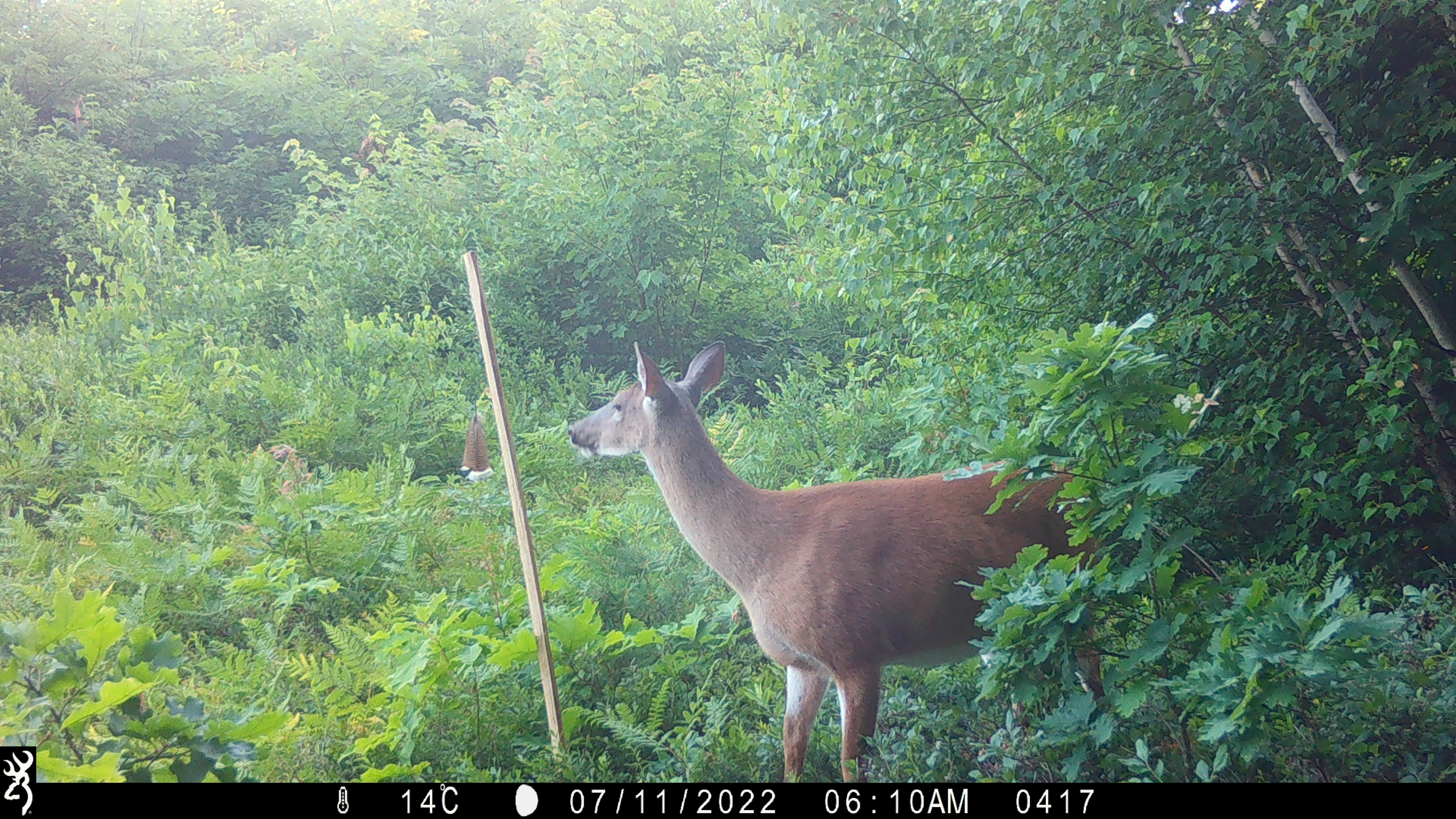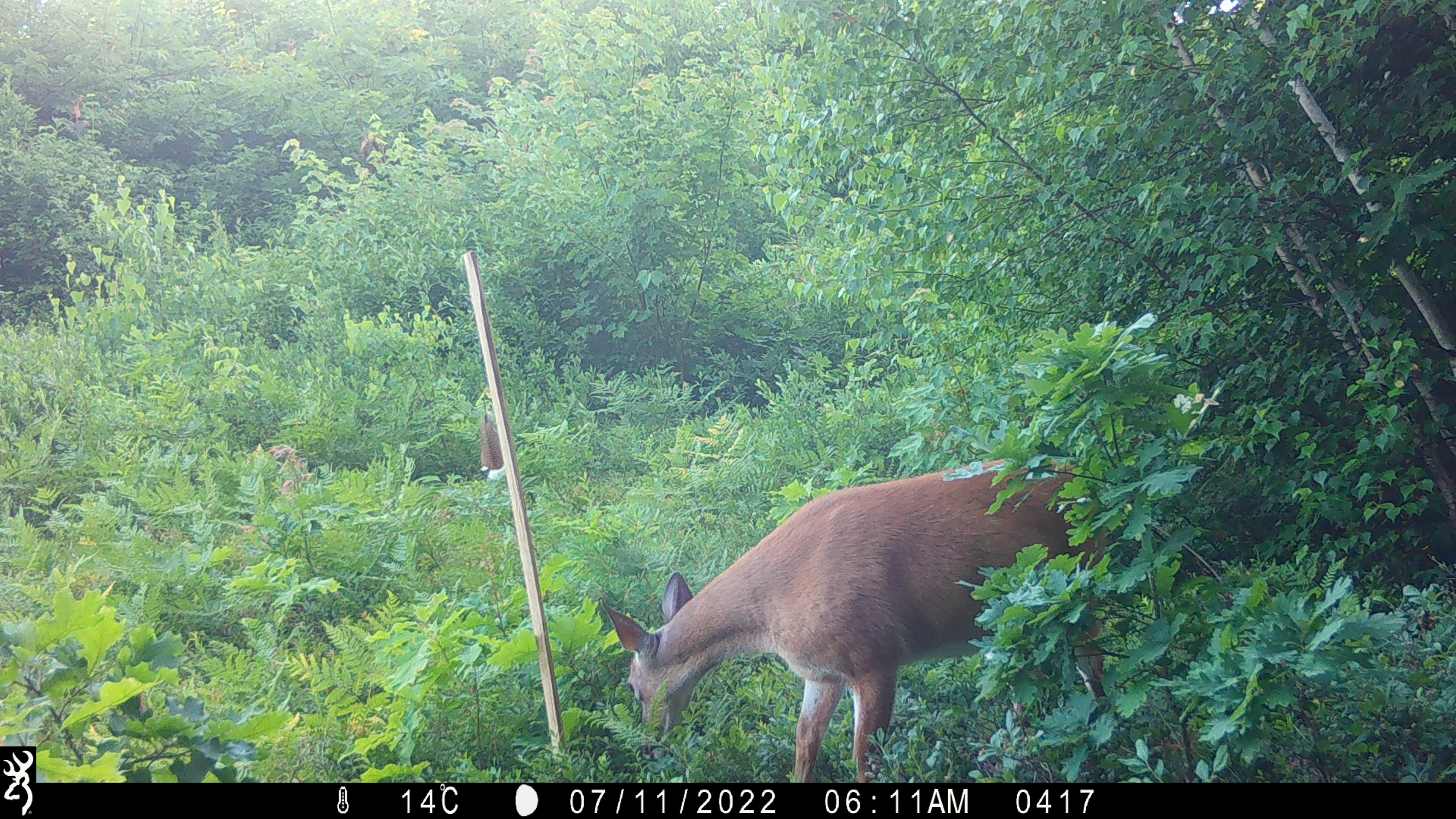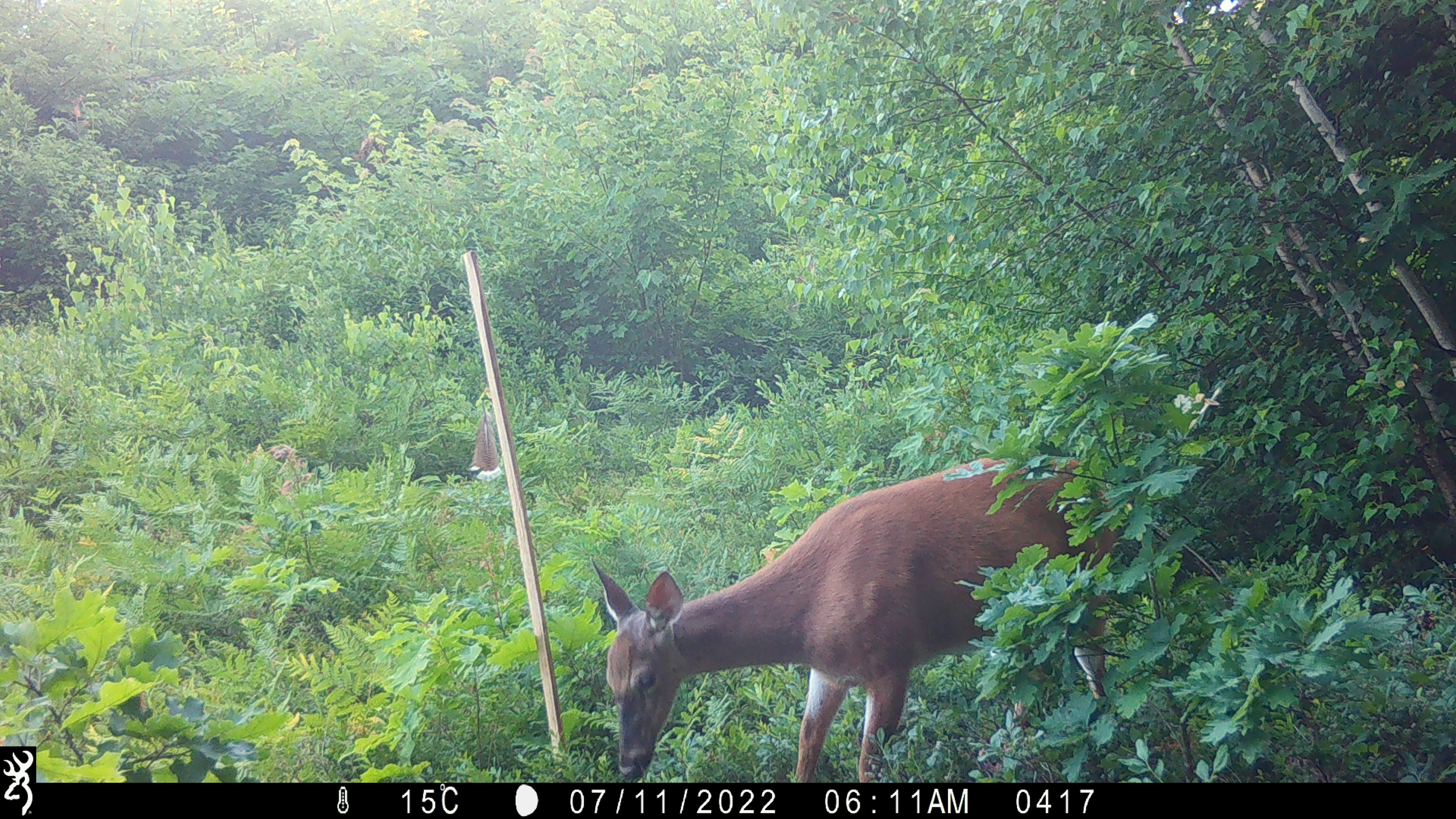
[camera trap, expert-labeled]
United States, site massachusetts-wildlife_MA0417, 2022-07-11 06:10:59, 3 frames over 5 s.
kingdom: Animalia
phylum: Chordata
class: Mammalia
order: Artiodactyla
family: Cervidae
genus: Odocoileus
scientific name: Odocoileus virginianus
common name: white-tailed deer